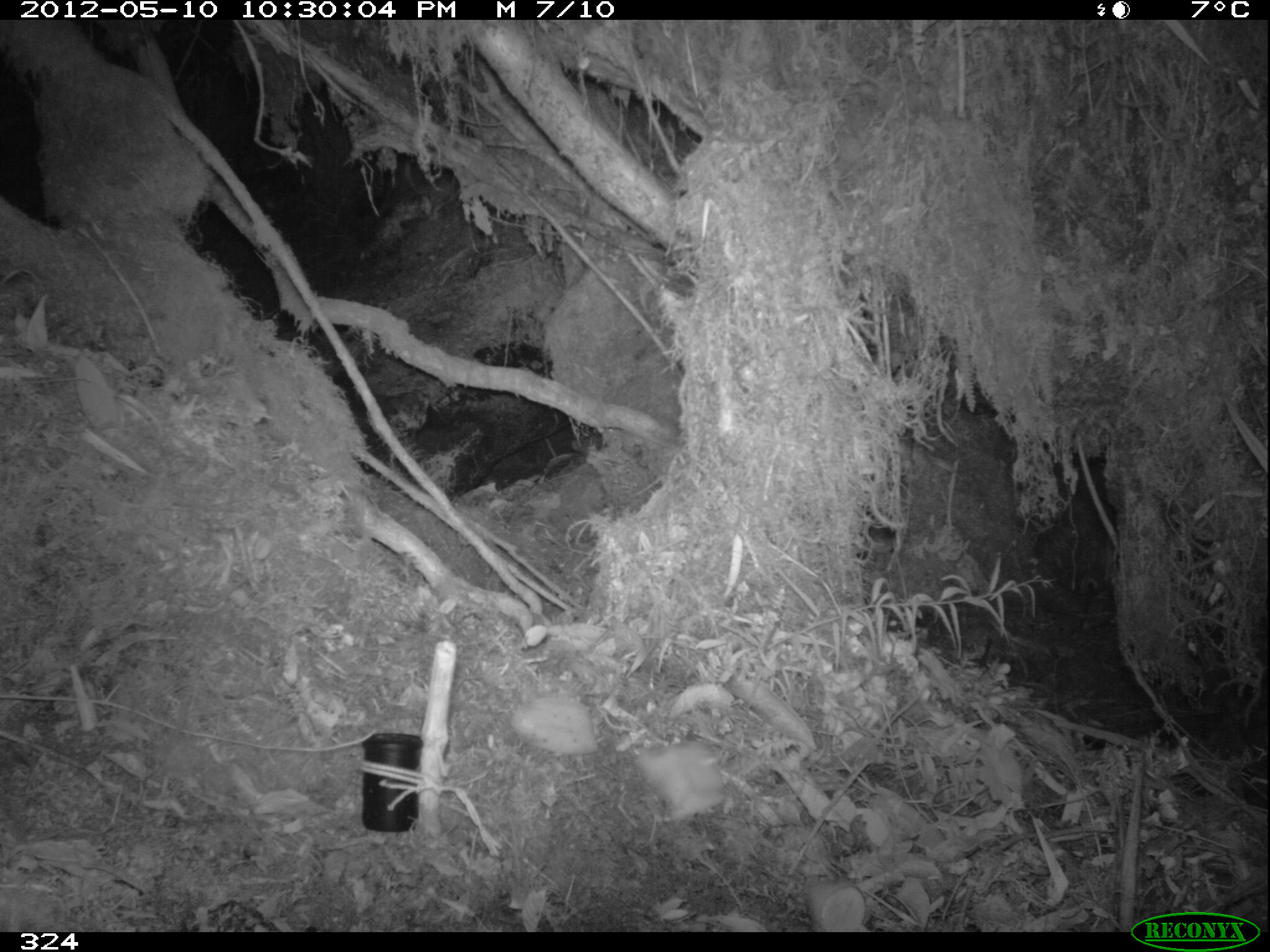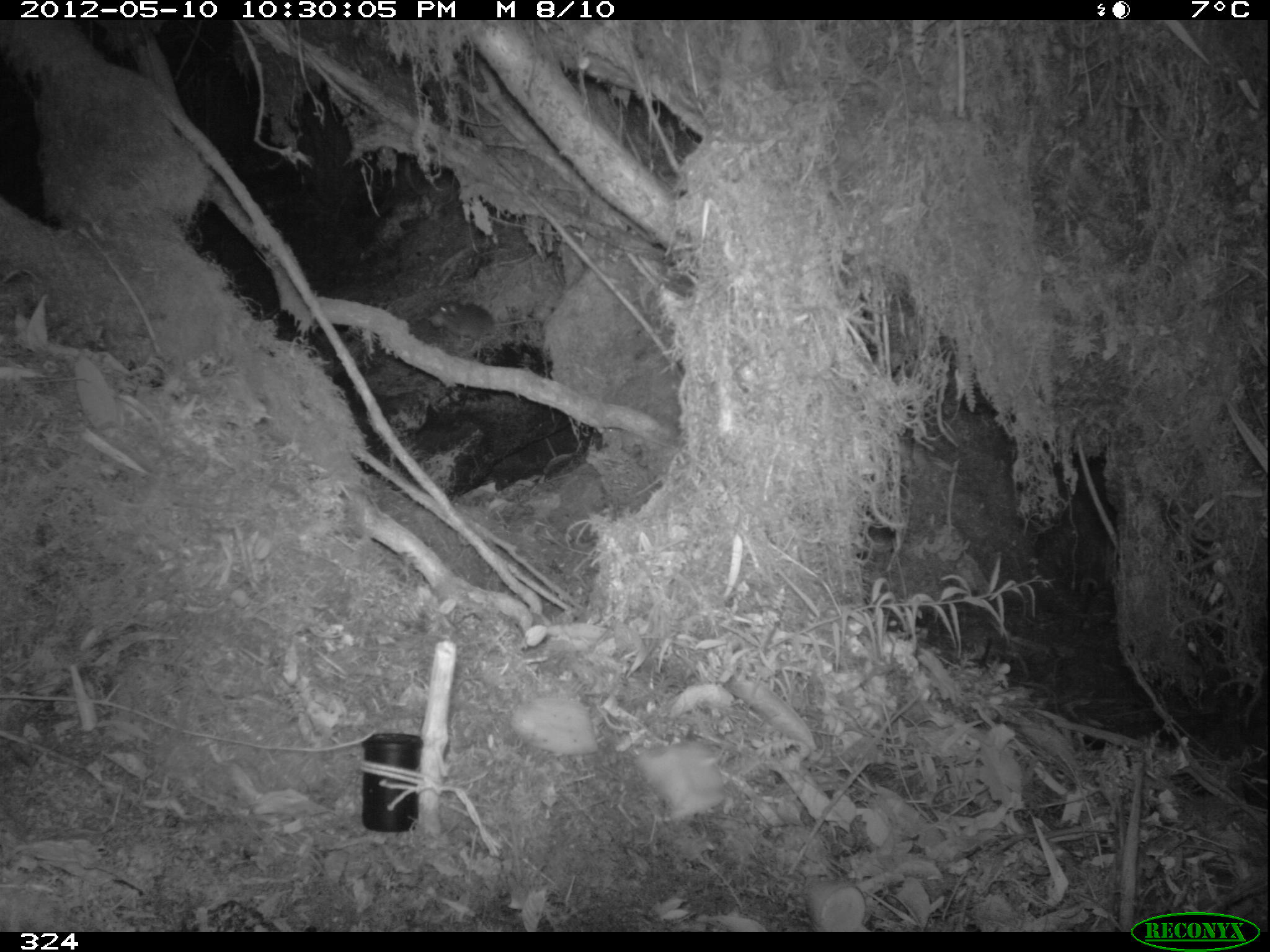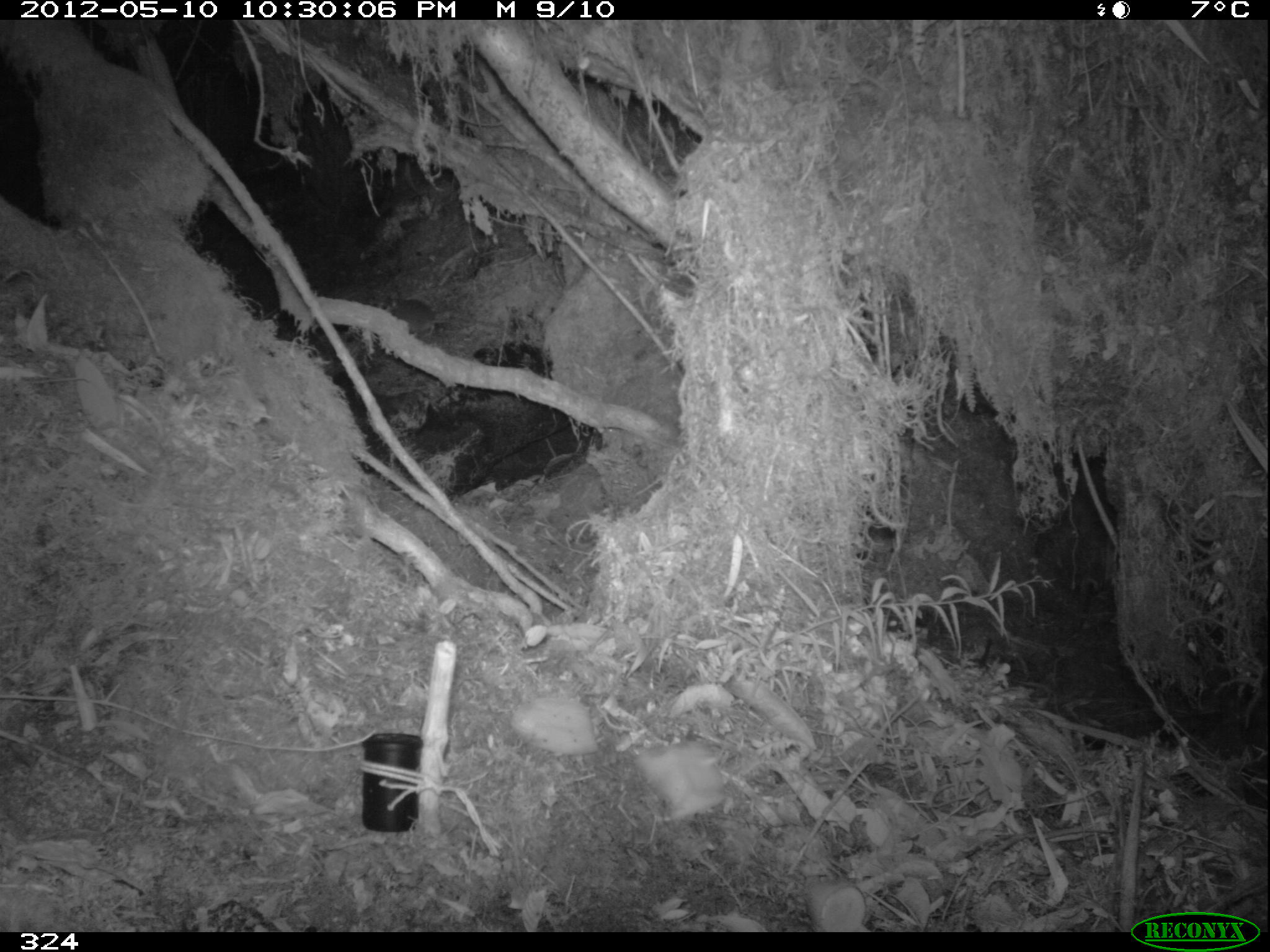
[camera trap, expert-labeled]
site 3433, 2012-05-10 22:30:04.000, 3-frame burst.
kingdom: Animalia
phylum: Chordata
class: Mammalia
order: Rodentia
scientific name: Rodentia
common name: rodents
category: unknown rodent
Unknown rodent (rodents) (Rodentia).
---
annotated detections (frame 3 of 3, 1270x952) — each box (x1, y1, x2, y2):
unknown rodent: (386, 297, 515, 338)